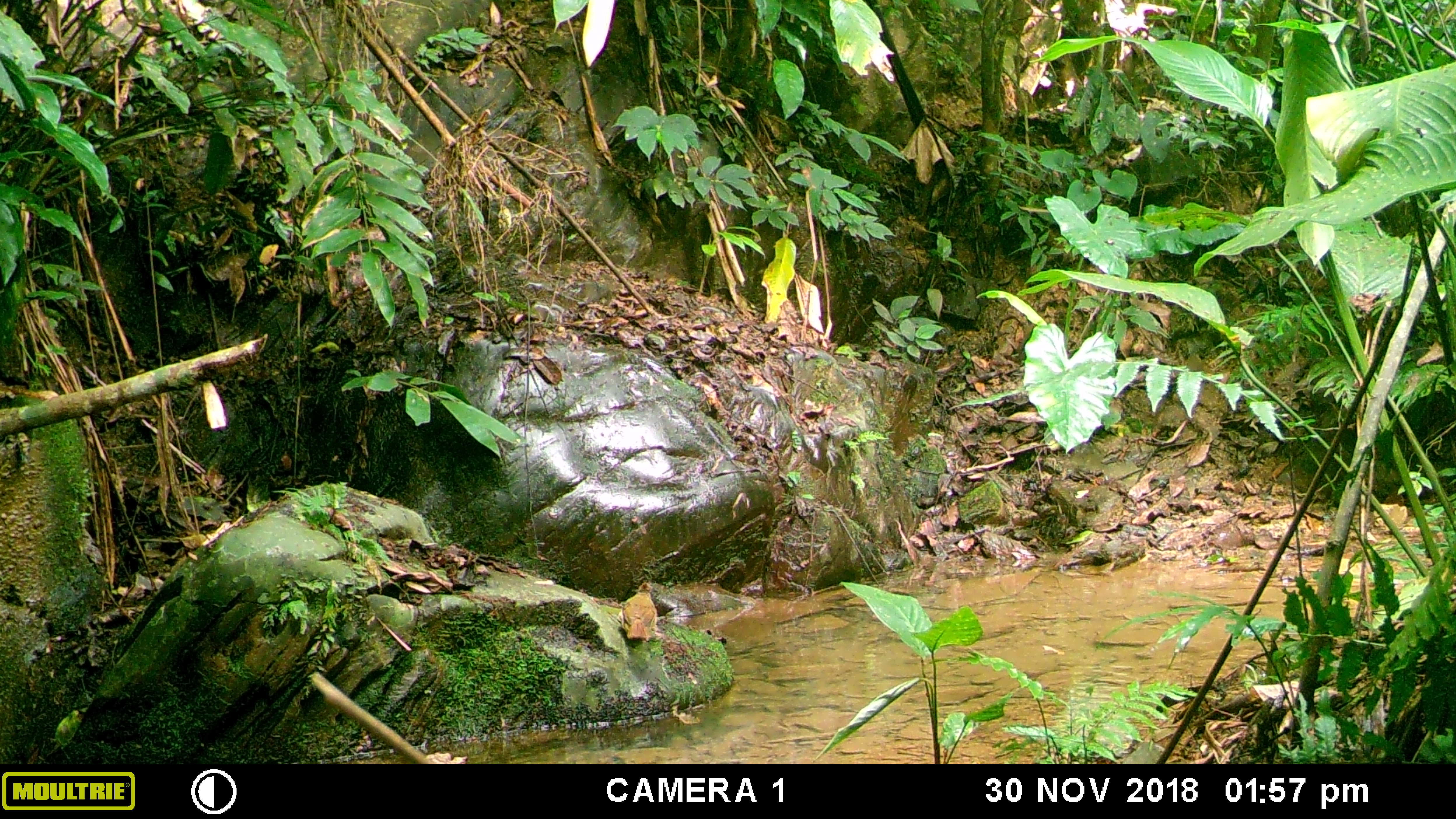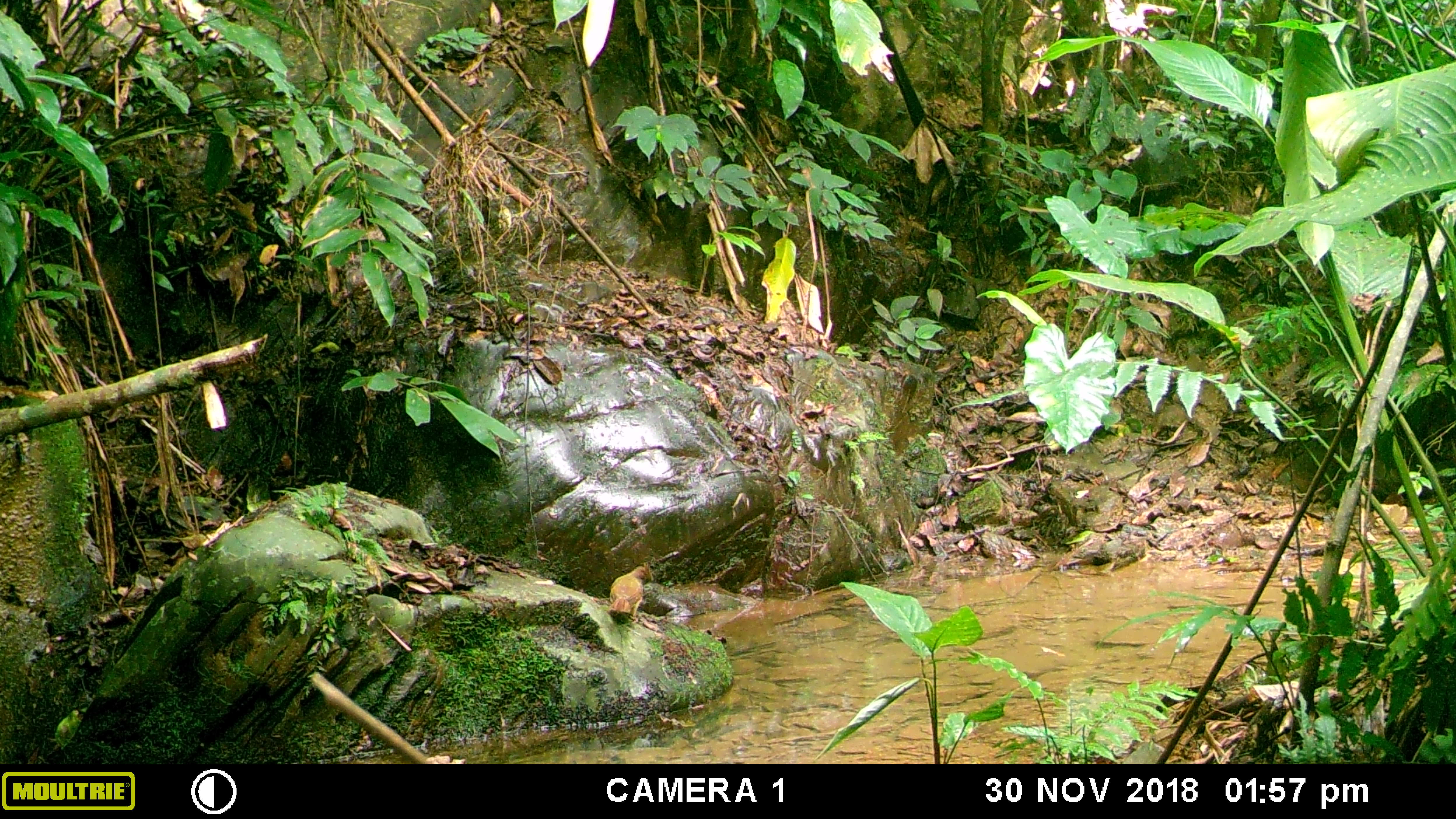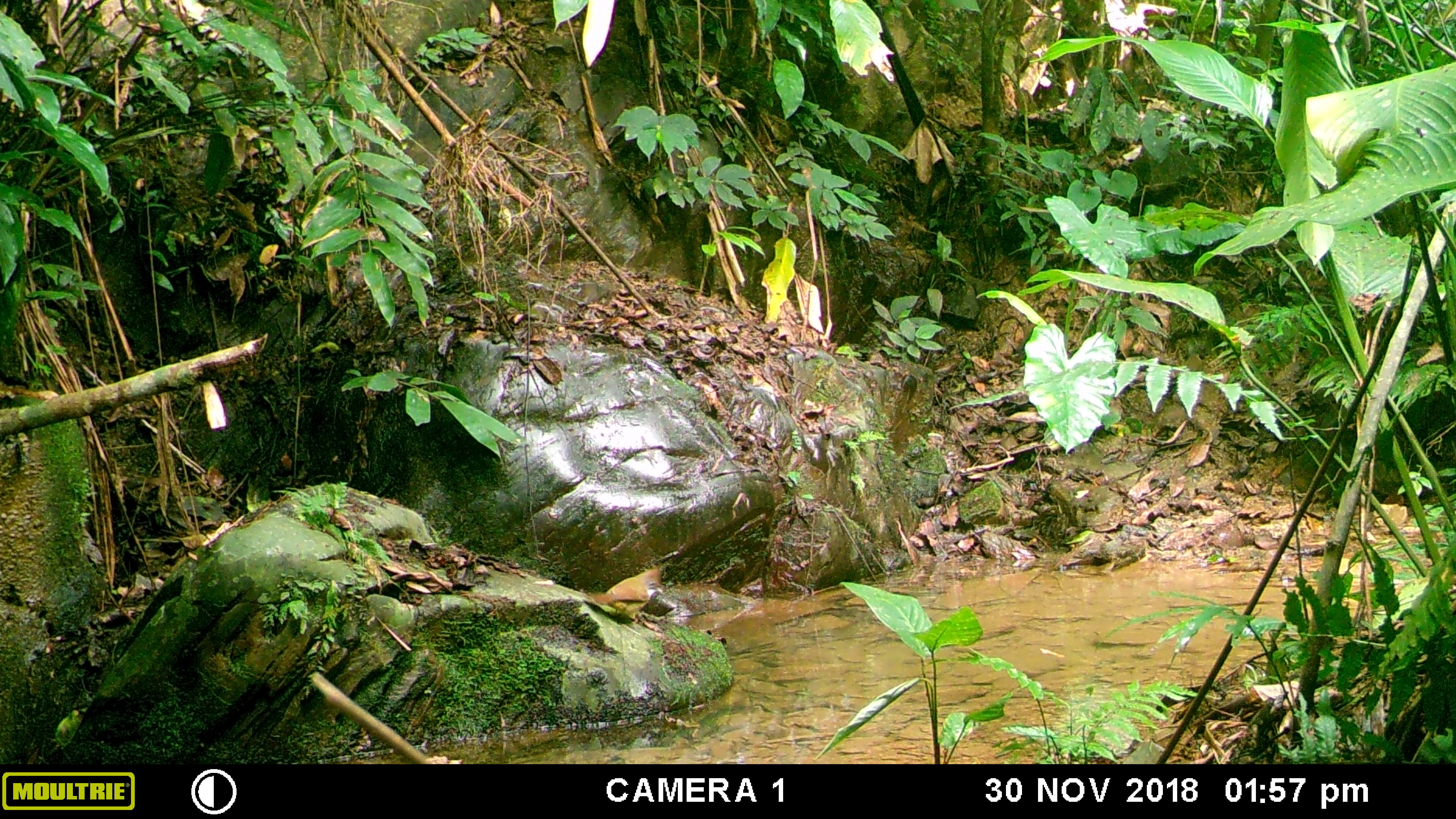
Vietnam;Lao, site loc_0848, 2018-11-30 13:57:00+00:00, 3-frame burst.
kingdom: Animalia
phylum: Chordata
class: Aves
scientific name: Aves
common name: bird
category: unidentified bird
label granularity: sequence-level